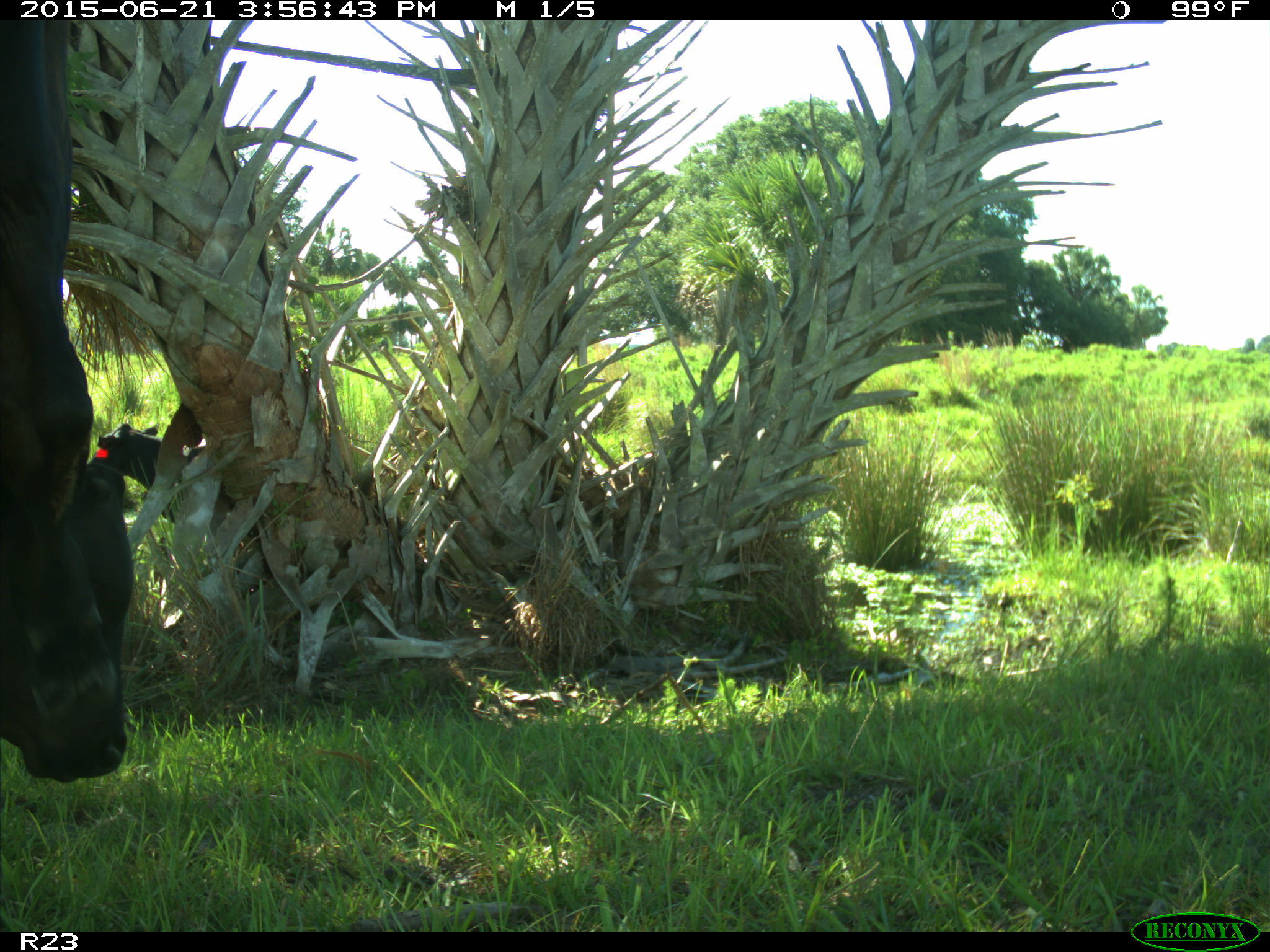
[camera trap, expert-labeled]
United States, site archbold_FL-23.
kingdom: Animalia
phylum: Chordata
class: Mammalia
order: Artiodactyla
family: Bovidae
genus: Bos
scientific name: Bos taurus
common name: domestic cow